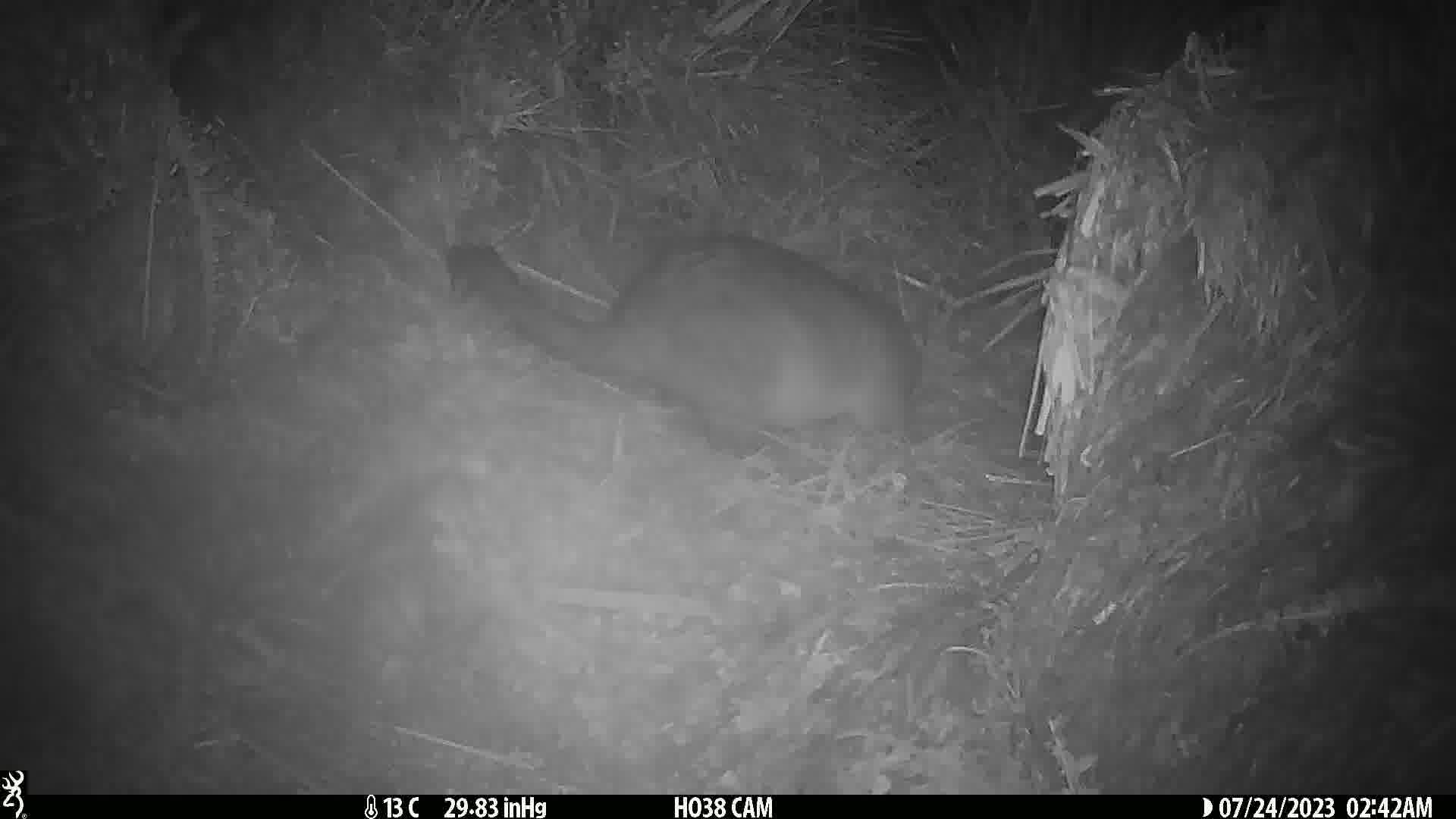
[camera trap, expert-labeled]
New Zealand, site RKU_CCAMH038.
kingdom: Animalia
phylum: Chordata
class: Mammalia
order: Diprotodontia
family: Phalangeridae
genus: Trichosurus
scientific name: Trichosurus vulpecula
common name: common brushtail possum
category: possum